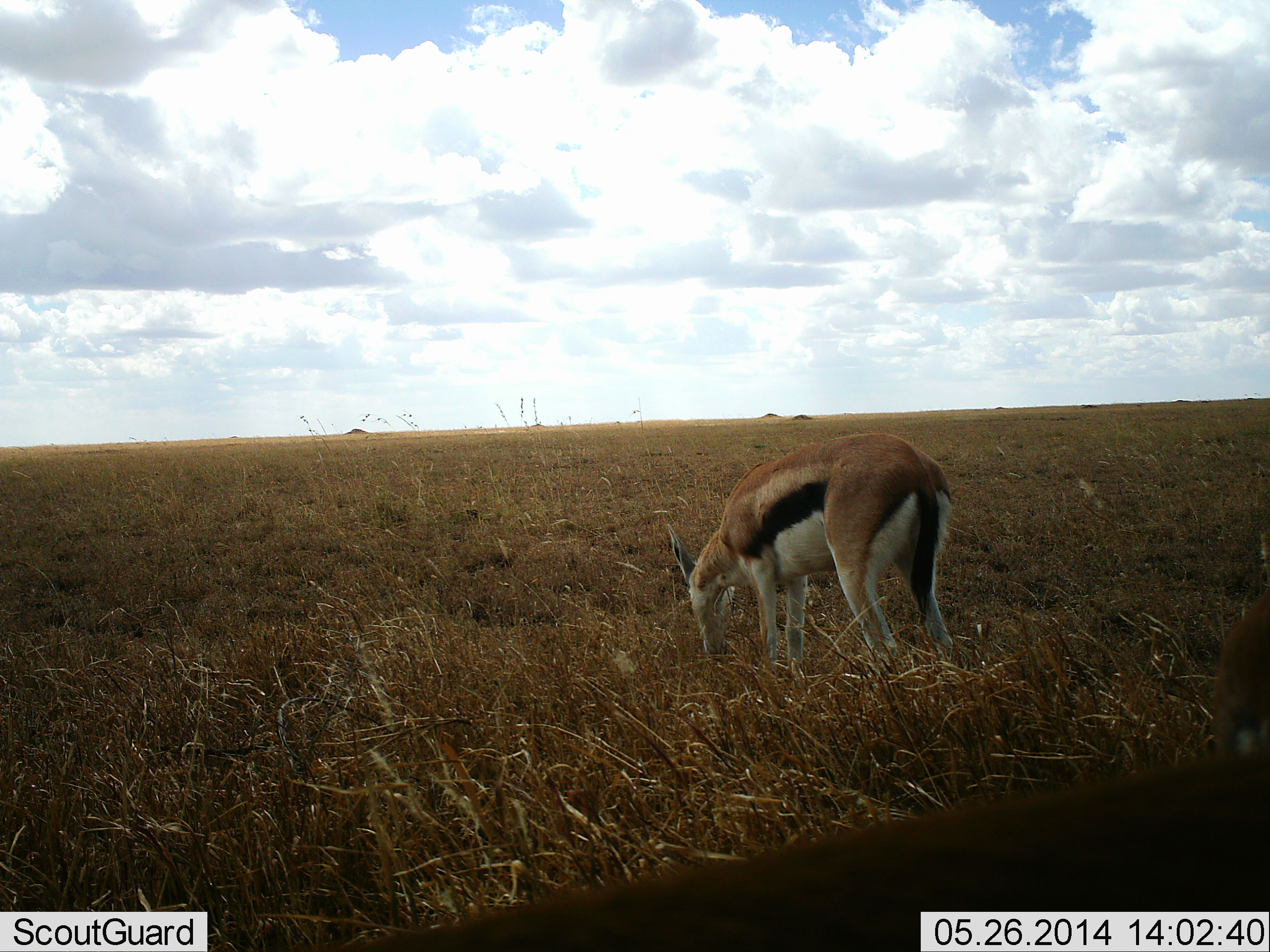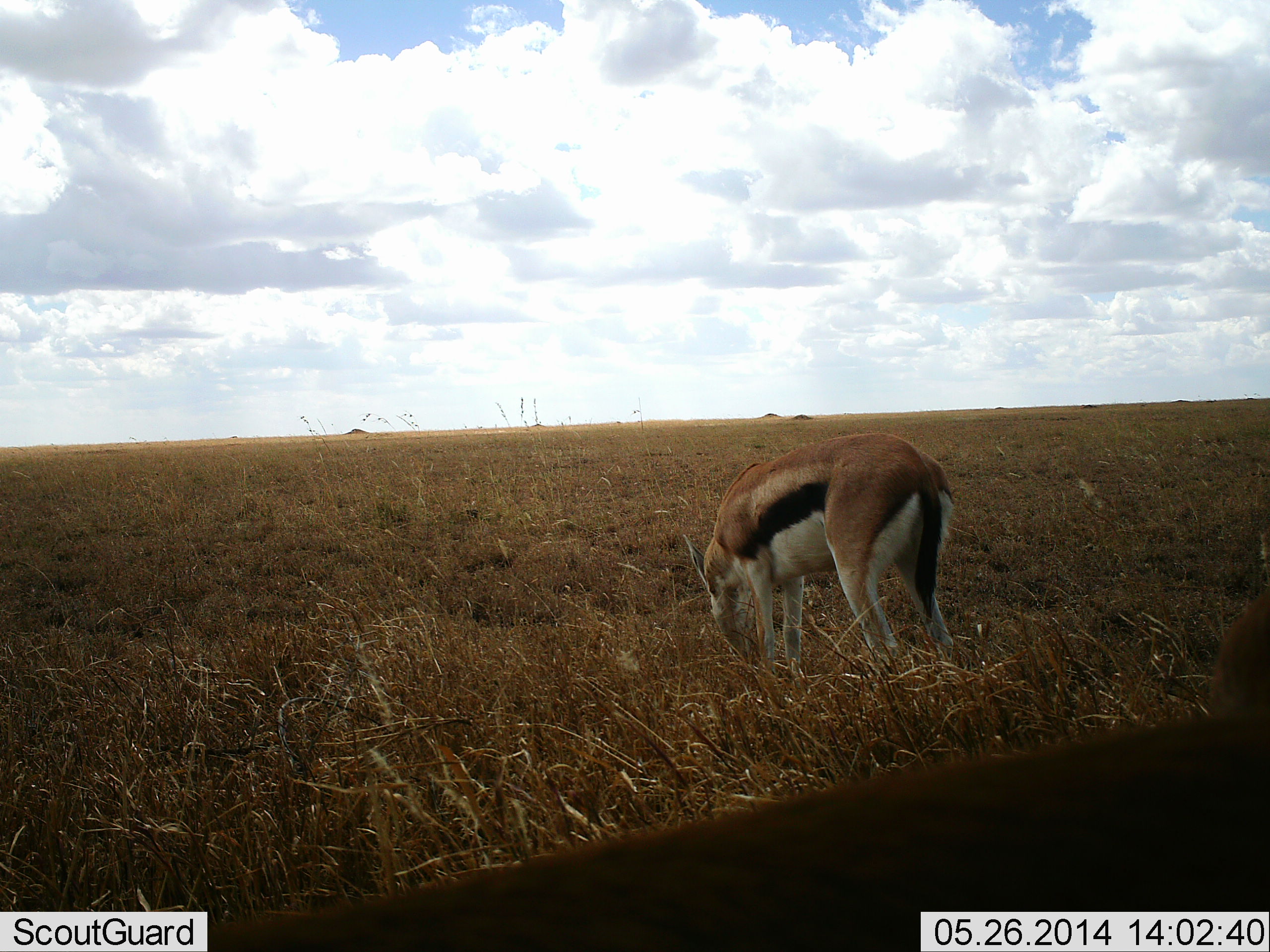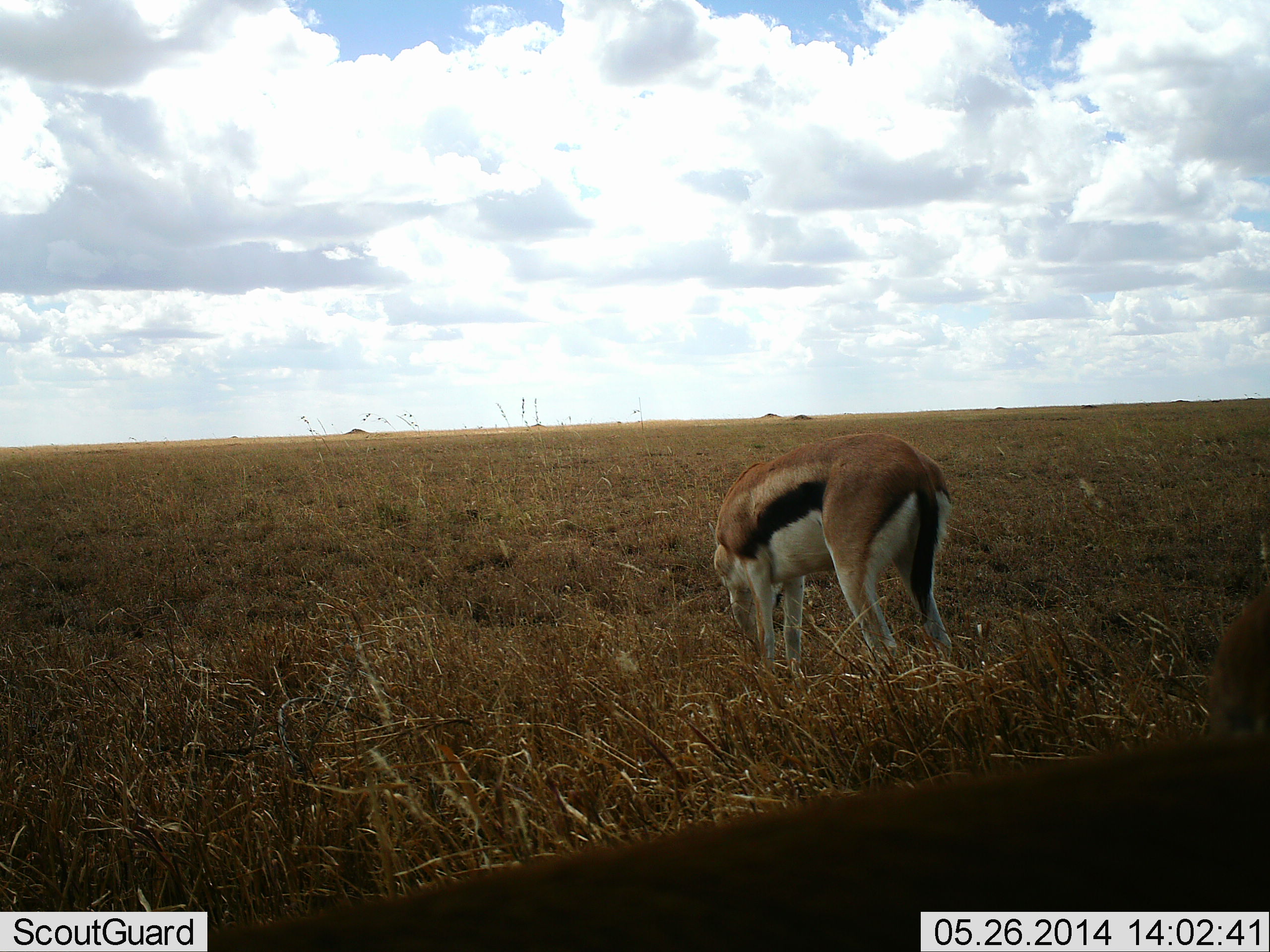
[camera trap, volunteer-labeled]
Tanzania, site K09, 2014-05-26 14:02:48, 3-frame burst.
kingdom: Animalia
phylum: Chordata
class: Mammalia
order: Artiodactyla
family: Bovidae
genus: Eudorcas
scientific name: Eudorcas thomsonii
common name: thomson's gazelle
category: gazellethomsons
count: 2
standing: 22%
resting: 0%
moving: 0%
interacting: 0%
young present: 0%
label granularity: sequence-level